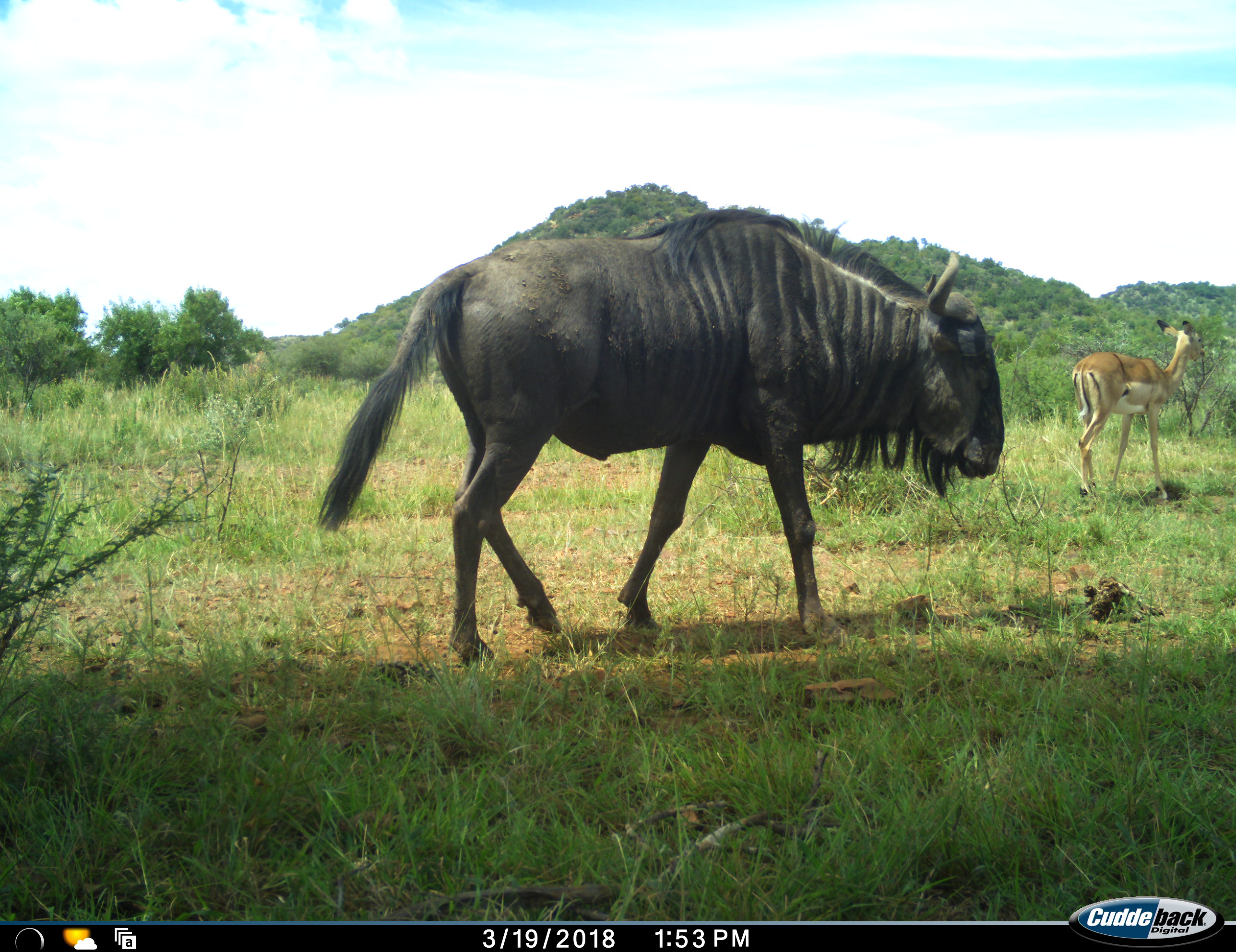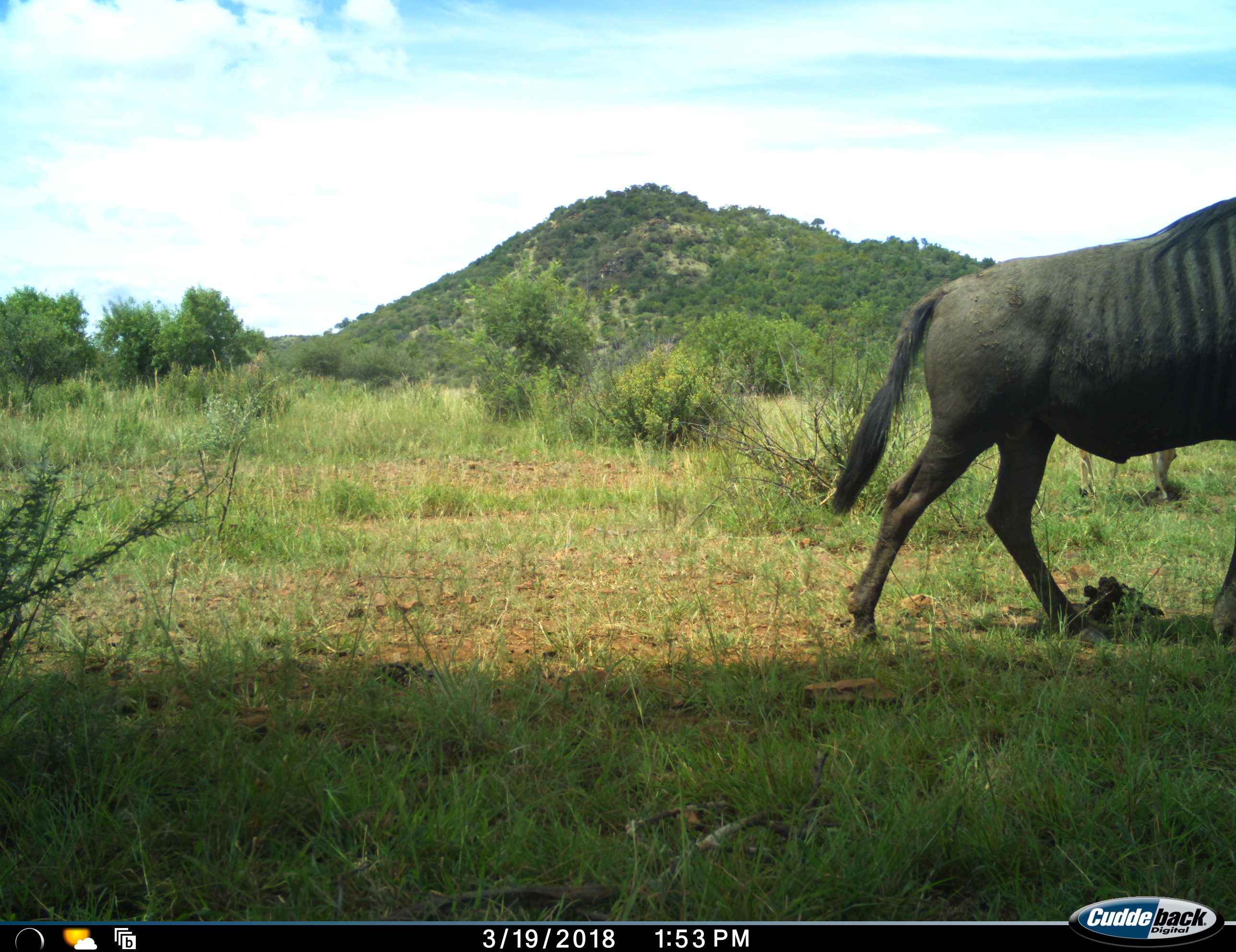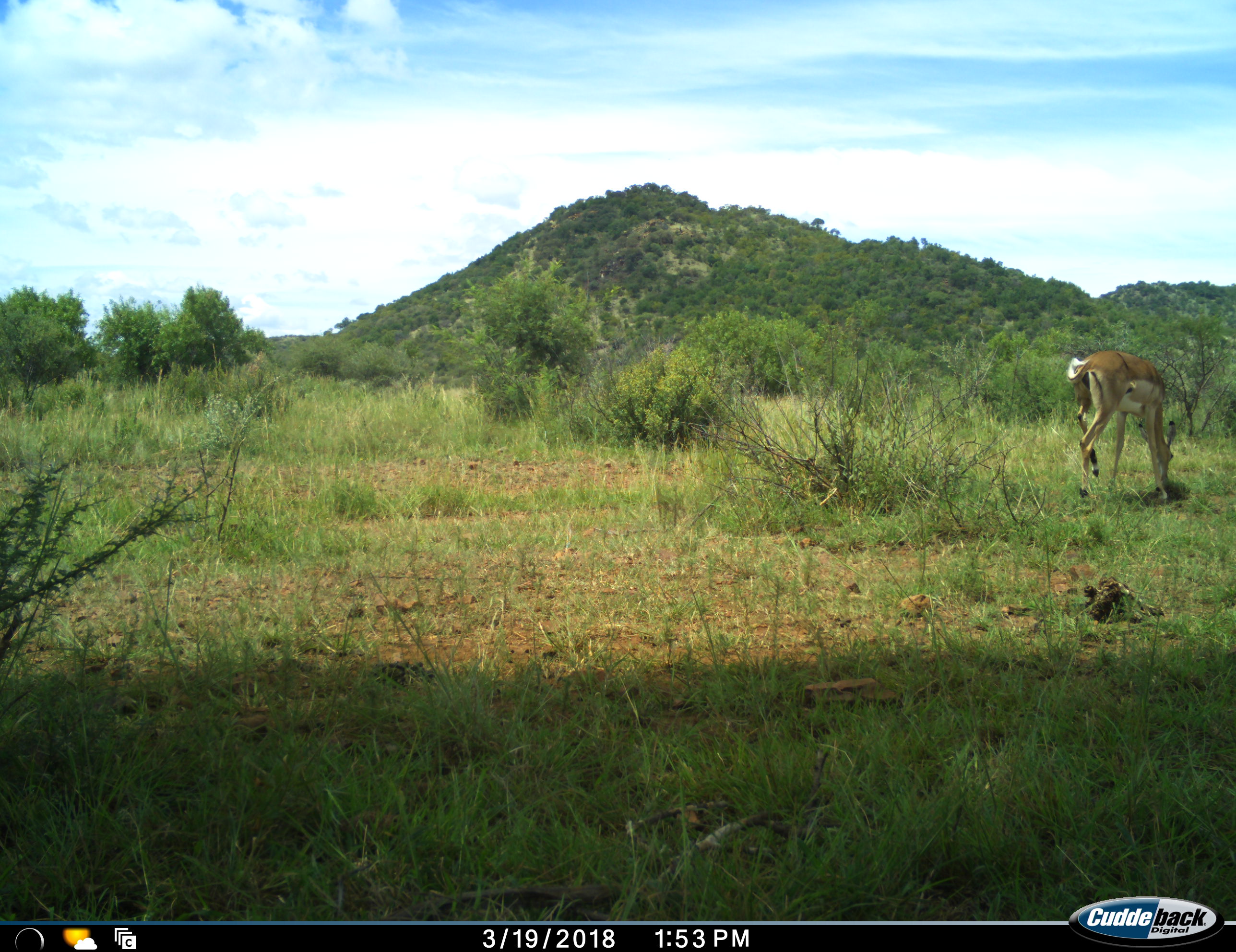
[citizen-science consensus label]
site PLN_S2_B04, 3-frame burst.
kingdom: Animalia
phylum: Chordata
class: Mammalia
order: Artiodactyla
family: Bovidae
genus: Aepyceros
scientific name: Aepyceros melampus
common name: impala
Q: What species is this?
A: Impala (Aepyceros melampus).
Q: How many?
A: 1.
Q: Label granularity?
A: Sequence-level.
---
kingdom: Animalia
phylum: Chordata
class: Mammalia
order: Artiodactyla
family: Bovidae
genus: Connochaetes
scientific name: Connochaetes taurinus taurinus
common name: blue wildebeest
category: wildebeestblue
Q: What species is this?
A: Wildebeestblue (blue wildebeest) (Connochaetes taurinus taurinus).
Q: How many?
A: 1.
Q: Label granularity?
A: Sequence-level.